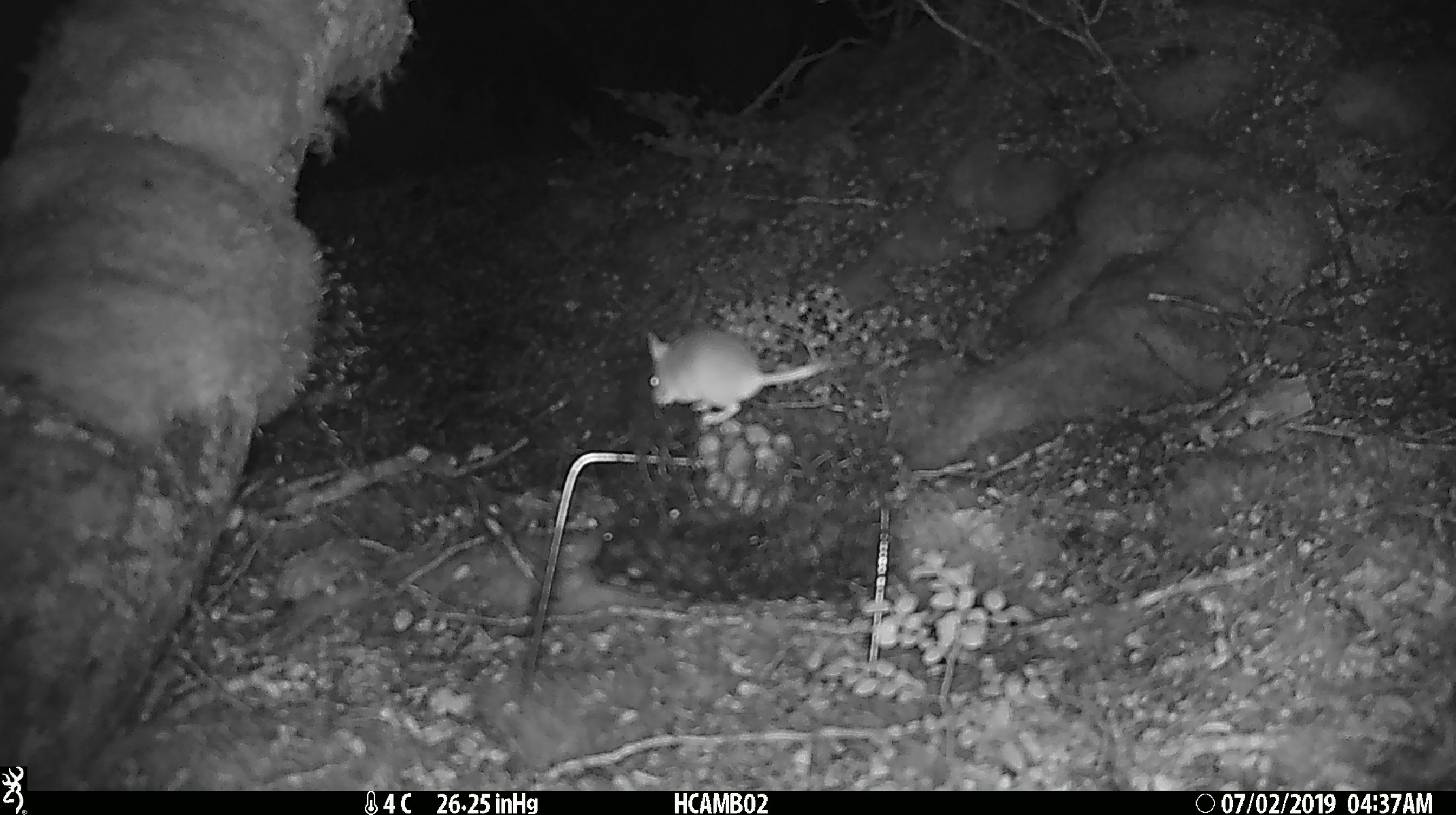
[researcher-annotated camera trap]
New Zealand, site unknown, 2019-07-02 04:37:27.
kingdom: Animalia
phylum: Chordata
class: Mammalia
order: Rodentia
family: Muridae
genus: Mus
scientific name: Mus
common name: mouse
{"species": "mouse (Mus)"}